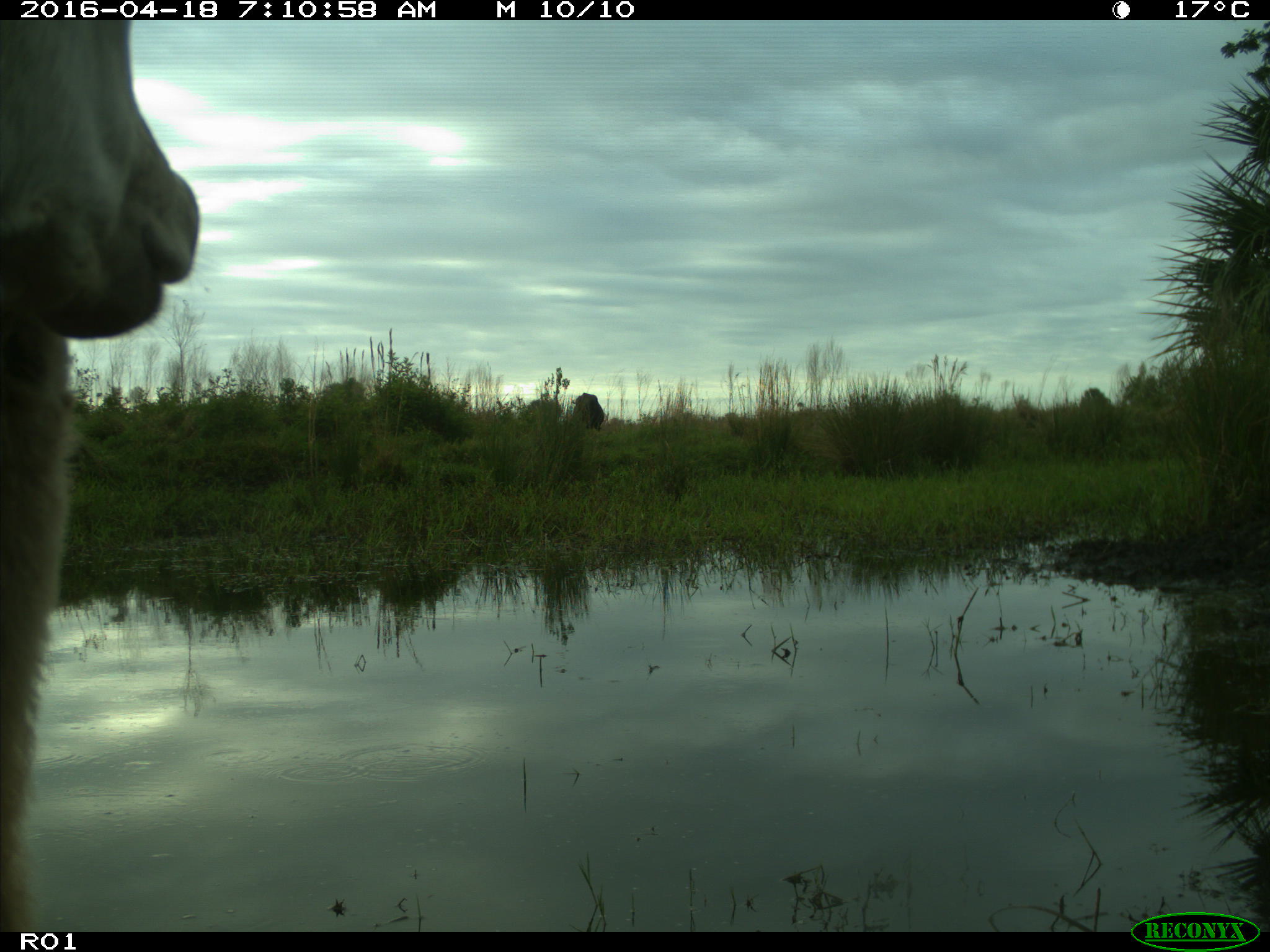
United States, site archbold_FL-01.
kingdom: Animalia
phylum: Chordata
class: Mammalia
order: Artiodactyla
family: Bovidae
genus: Bos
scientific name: Bos taurus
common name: domestic cow